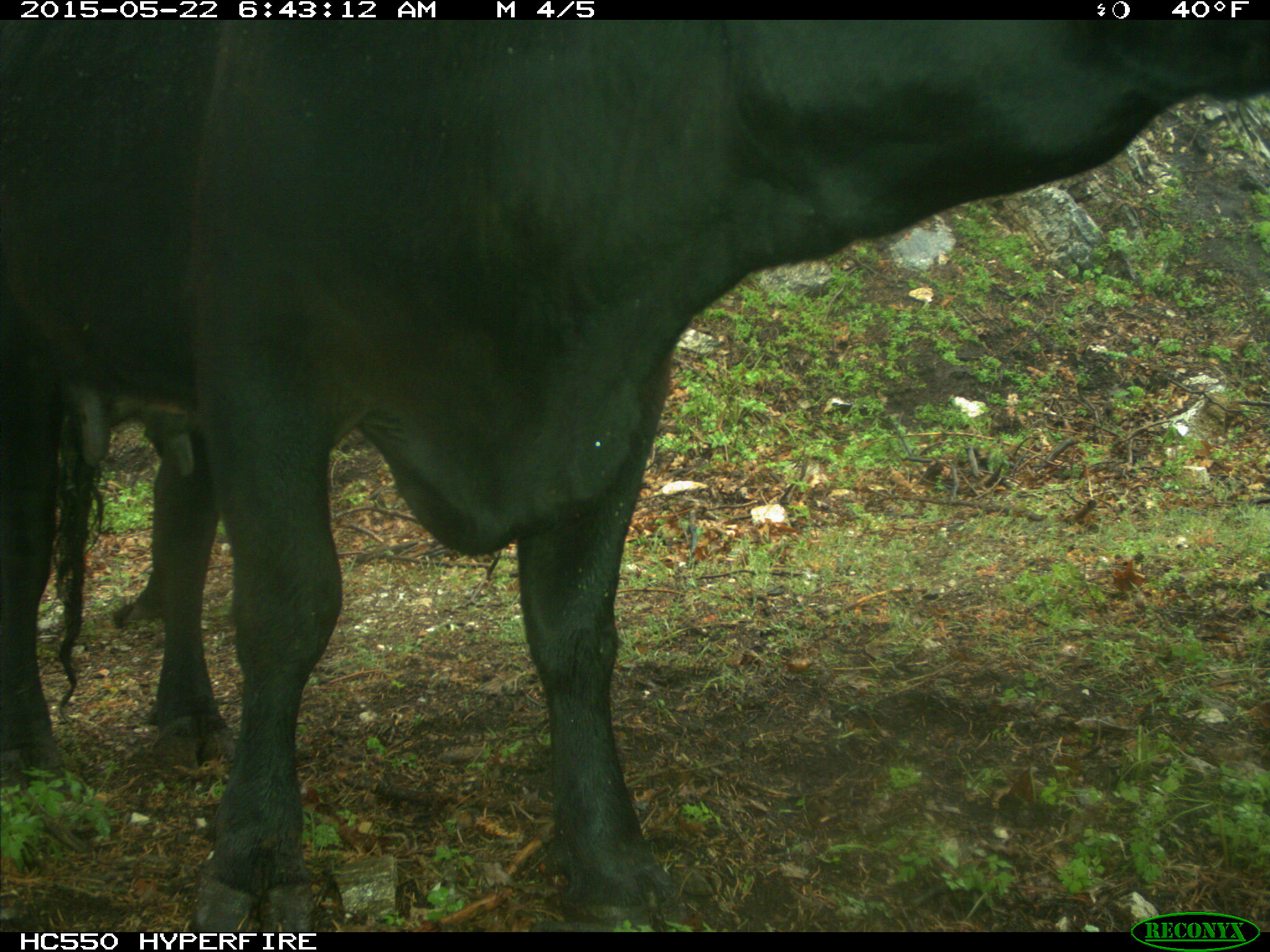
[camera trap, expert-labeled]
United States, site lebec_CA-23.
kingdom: Animalia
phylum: Chordata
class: Mammalia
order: Artiodactyla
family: Bovidae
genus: Bos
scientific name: Bos taurus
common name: domestic cow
Bos taurus (domestic cow).